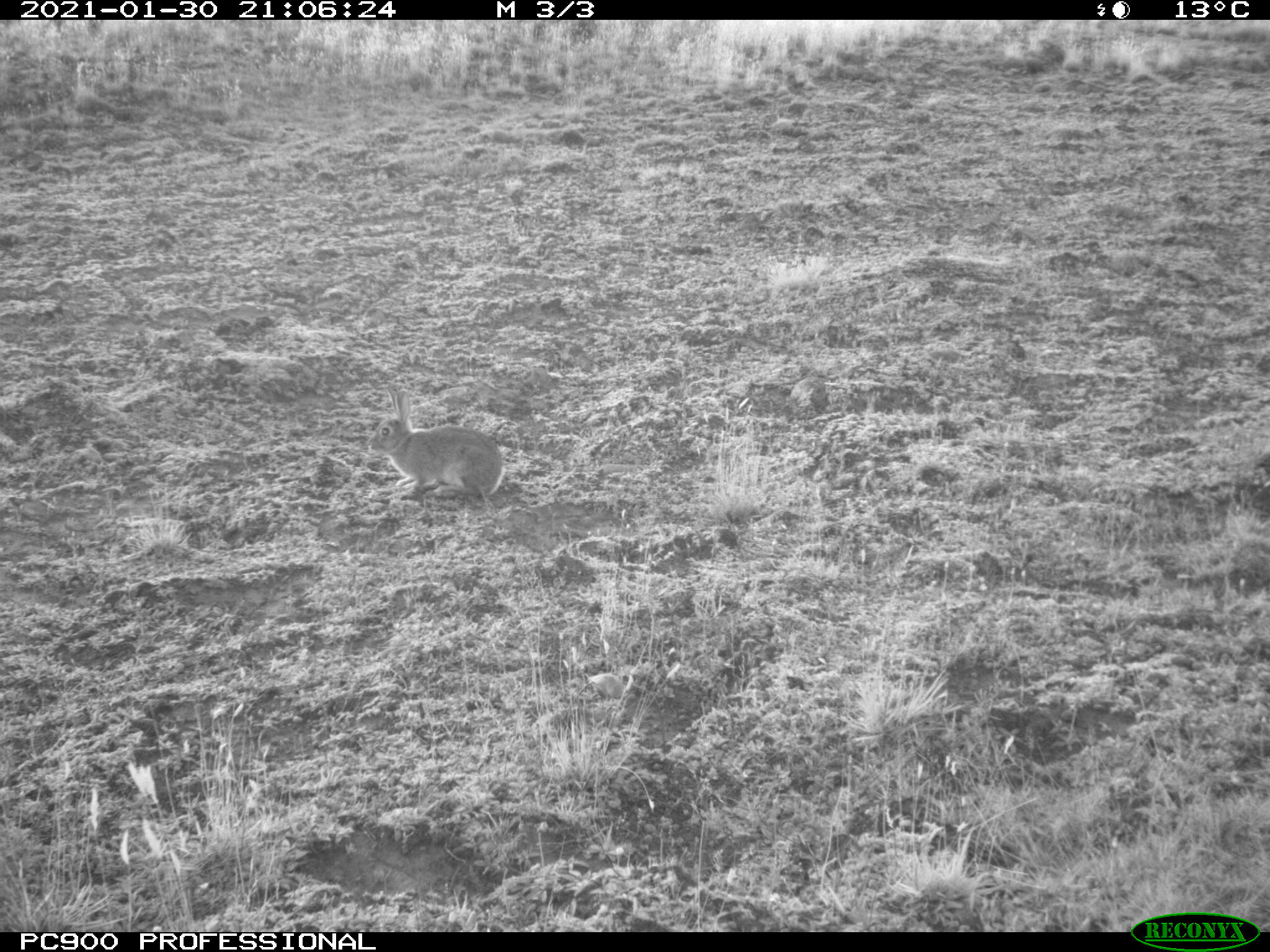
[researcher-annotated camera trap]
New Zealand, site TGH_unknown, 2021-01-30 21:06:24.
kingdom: Animalia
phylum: Chordata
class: Mammalia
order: Lagomorpha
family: Leporidae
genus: Oryctolagus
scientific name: Oryctolagus cuniculus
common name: european rabbit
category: rabbit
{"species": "rabbit (european rabbit) (Oryctolagus cuniculus)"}